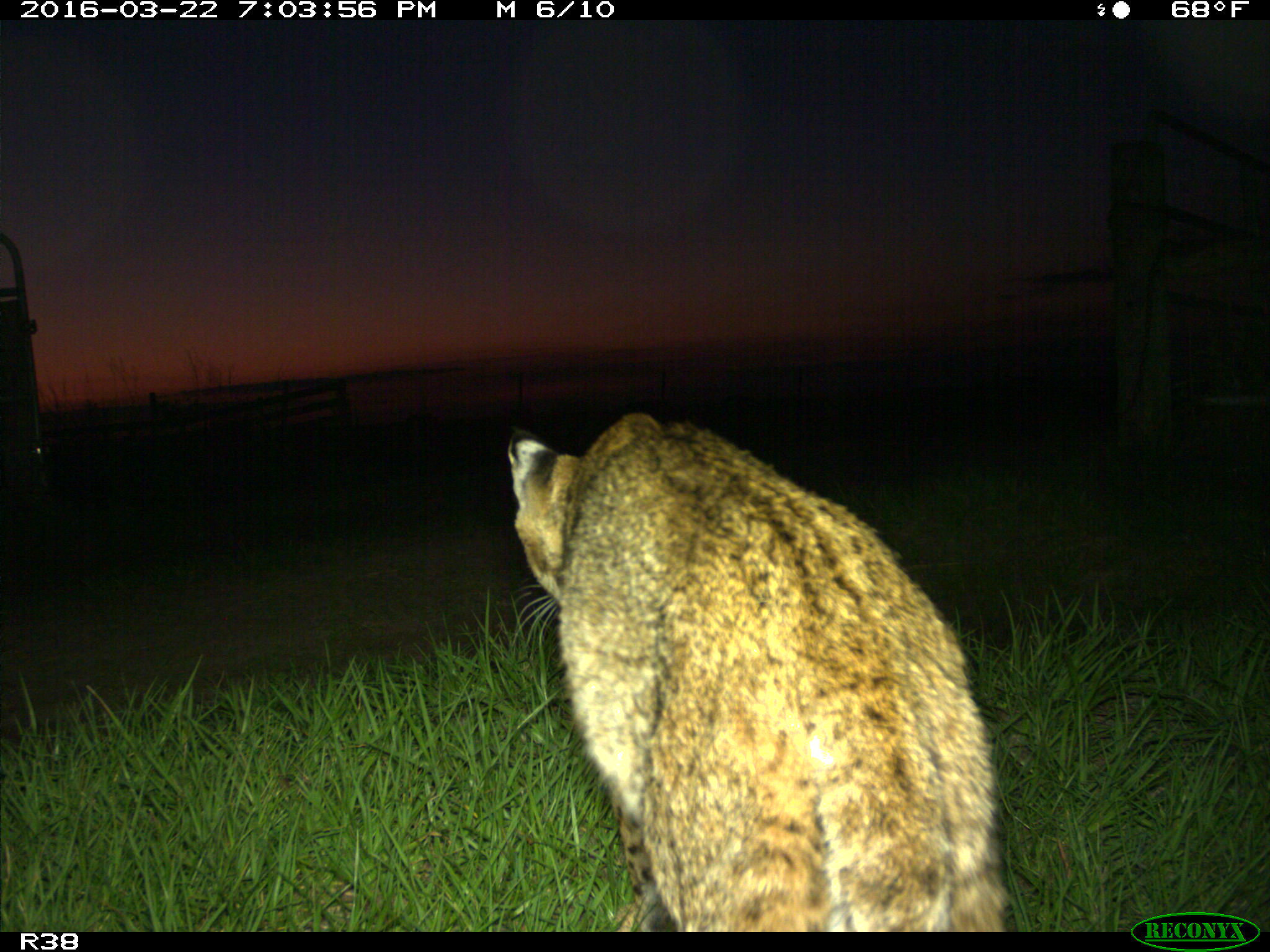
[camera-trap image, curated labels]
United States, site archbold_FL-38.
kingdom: Animalia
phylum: Chordata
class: Mammalia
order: Carnivora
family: Felidae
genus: Lynx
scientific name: Lynx rufus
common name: bobcat